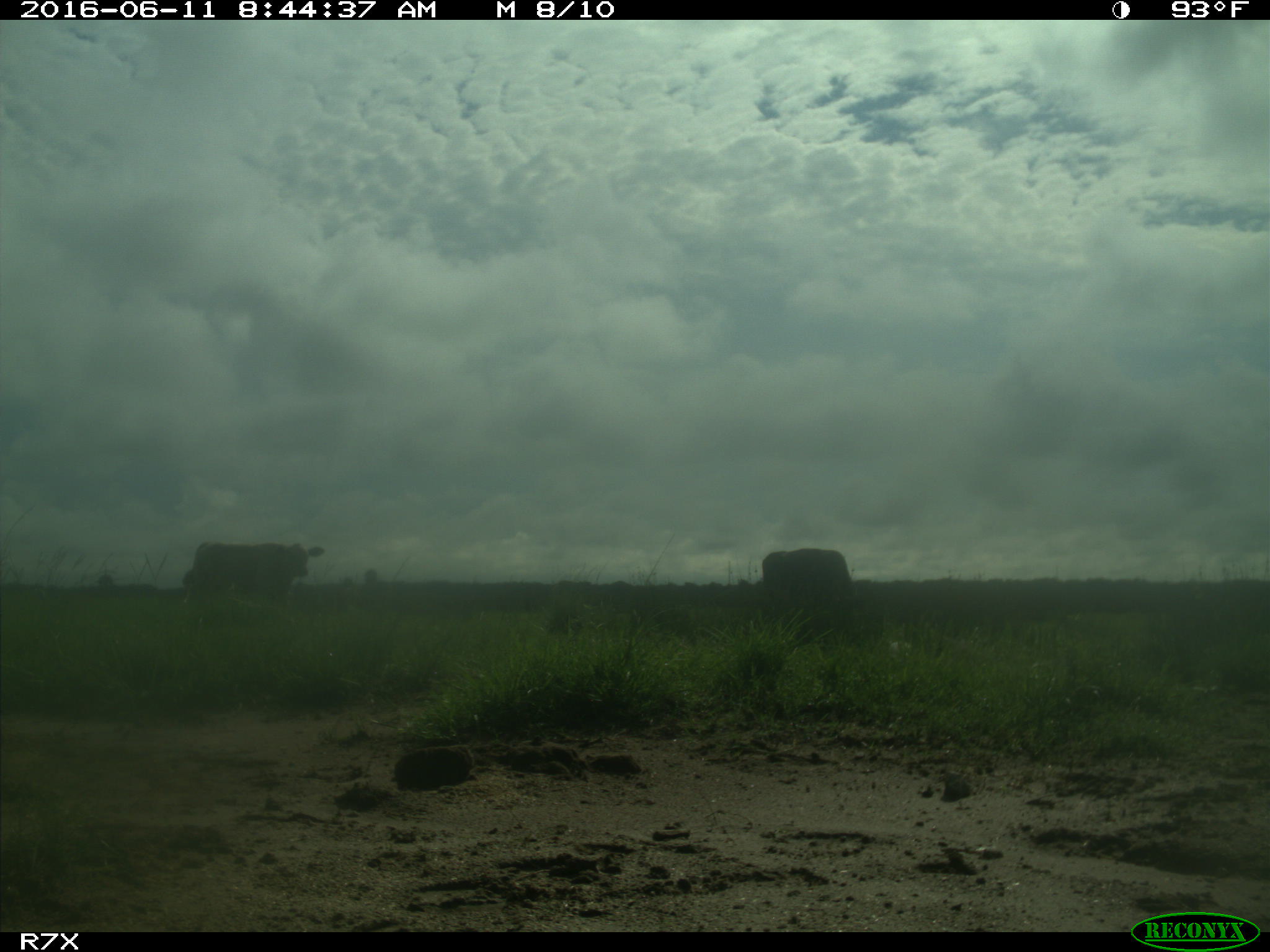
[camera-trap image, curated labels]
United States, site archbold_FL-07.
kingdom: Animalia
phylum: Chordata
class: Mammalia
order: Artiodactyla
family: Bovidae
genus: Bos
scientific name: Bos taurus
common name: domestic cow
Bos taurus (domestic cow).